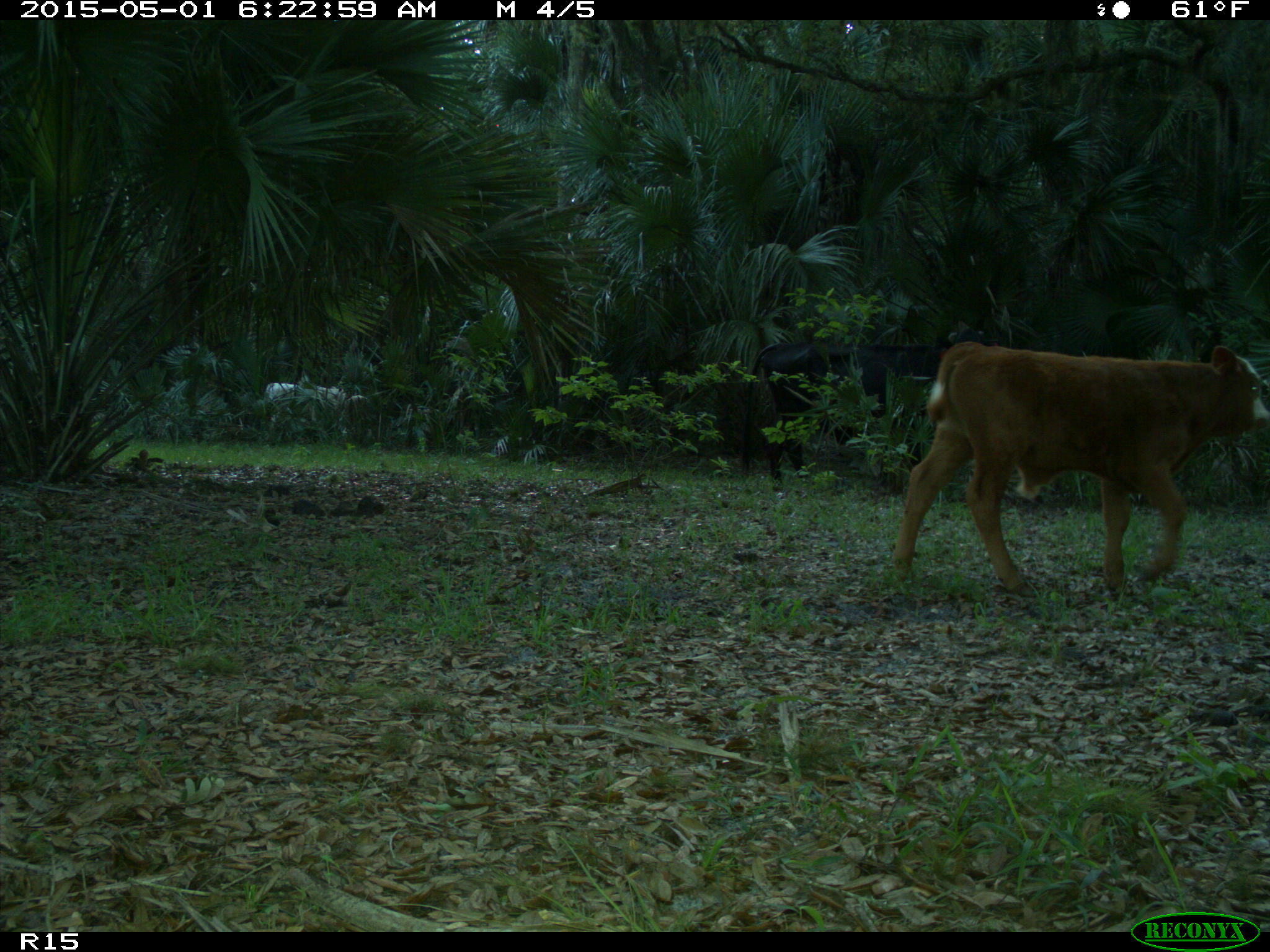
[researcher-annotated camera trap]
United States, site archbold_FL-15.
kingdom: Animalia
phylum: Chordata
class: Mammalia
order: Artiodactyla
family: Bovidae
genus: Bos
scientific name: Bos taurus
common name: domestic cow